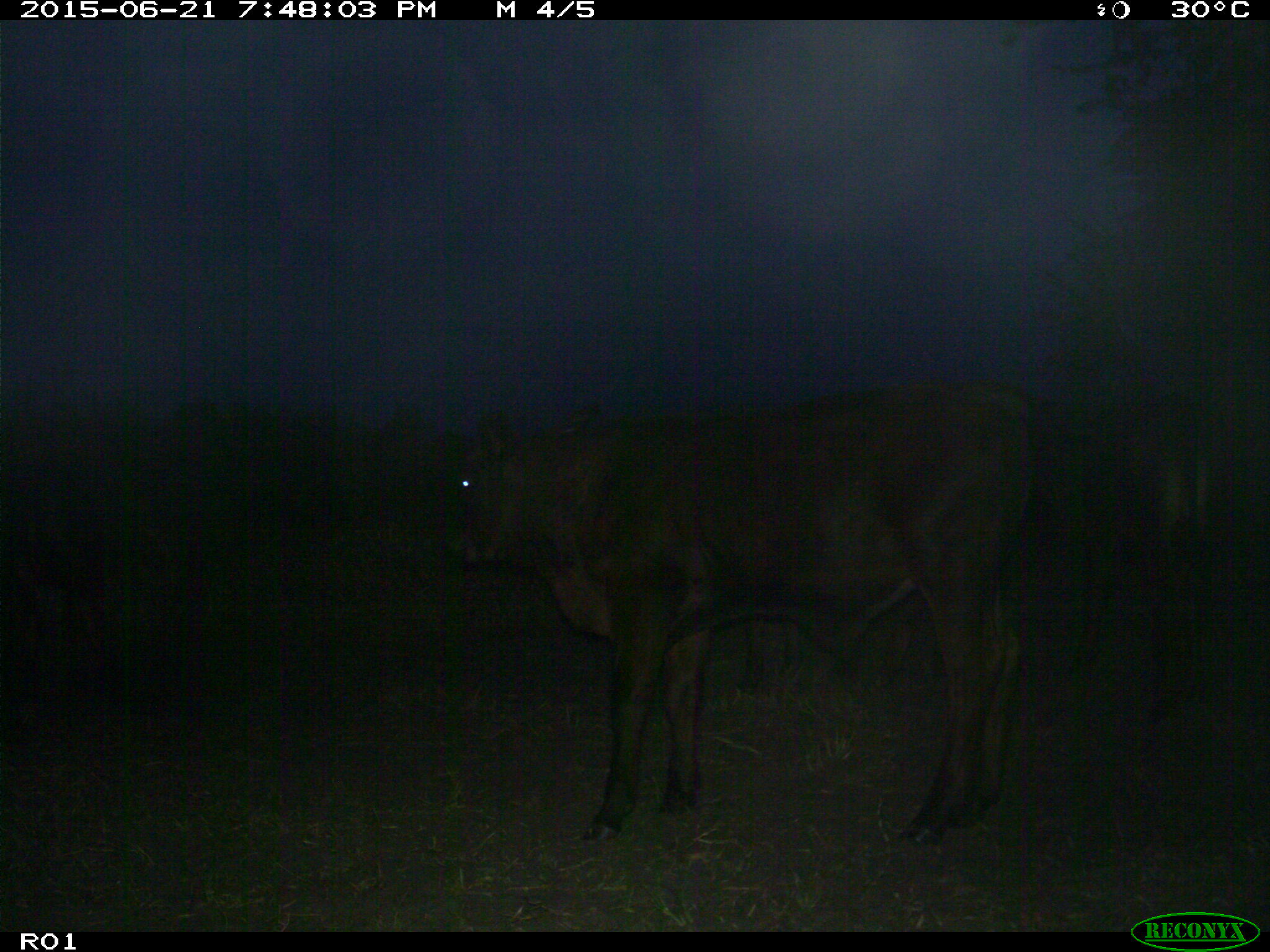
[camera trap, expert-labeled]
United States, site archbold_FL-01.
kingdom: Animalia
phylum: Chordata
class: Mammalia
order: Artiodactyla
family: Bovidae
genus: Bos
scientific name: Bos taurus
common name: domestic cow